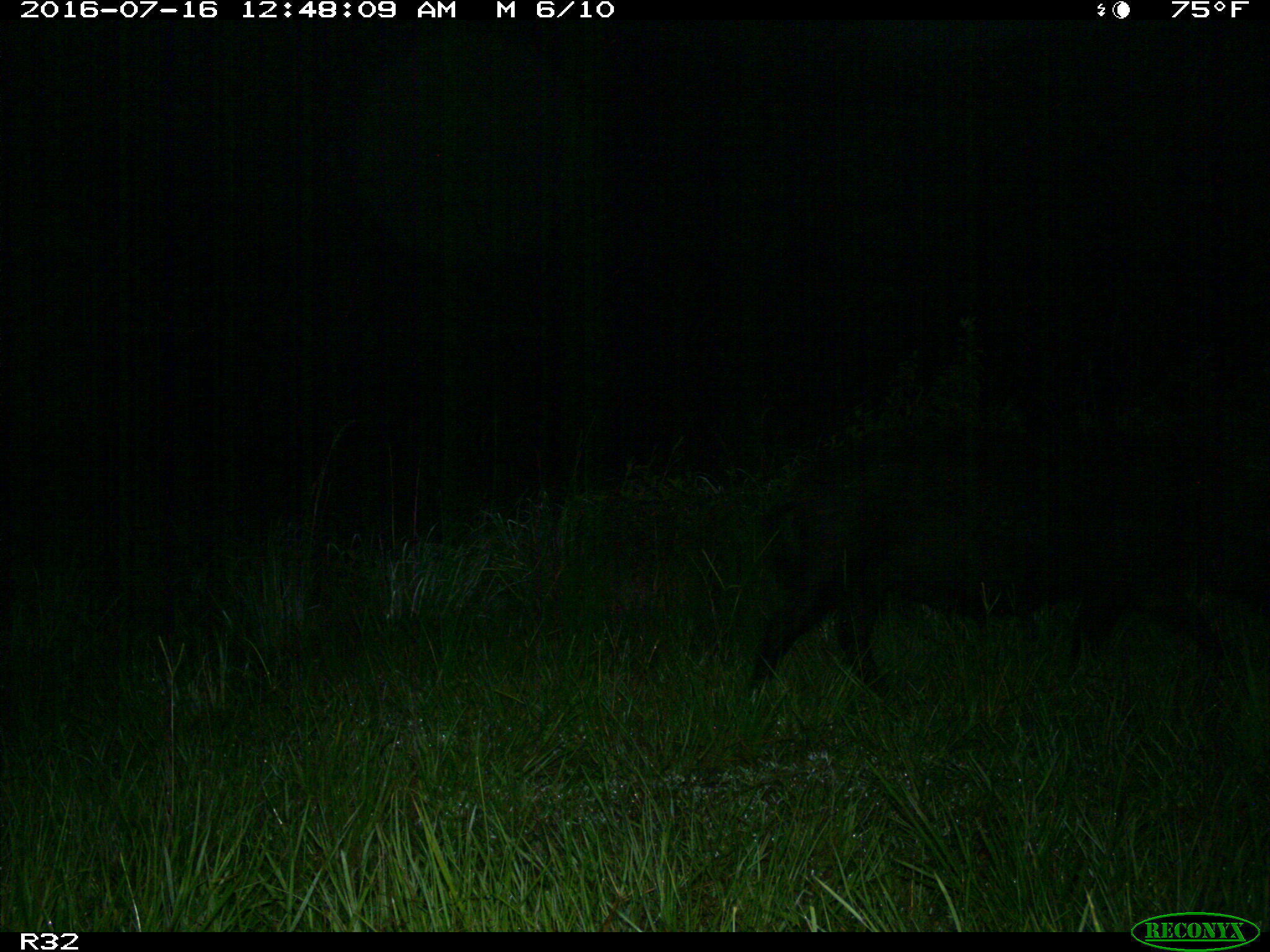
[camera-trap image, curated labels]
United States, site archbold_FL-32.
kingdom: Animalia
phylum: Chordata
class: Mammalia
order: Artiodactyla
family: Suidae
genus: Sus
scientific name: Sus scrofa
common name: wild boar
Sus scrofa (wild boar).